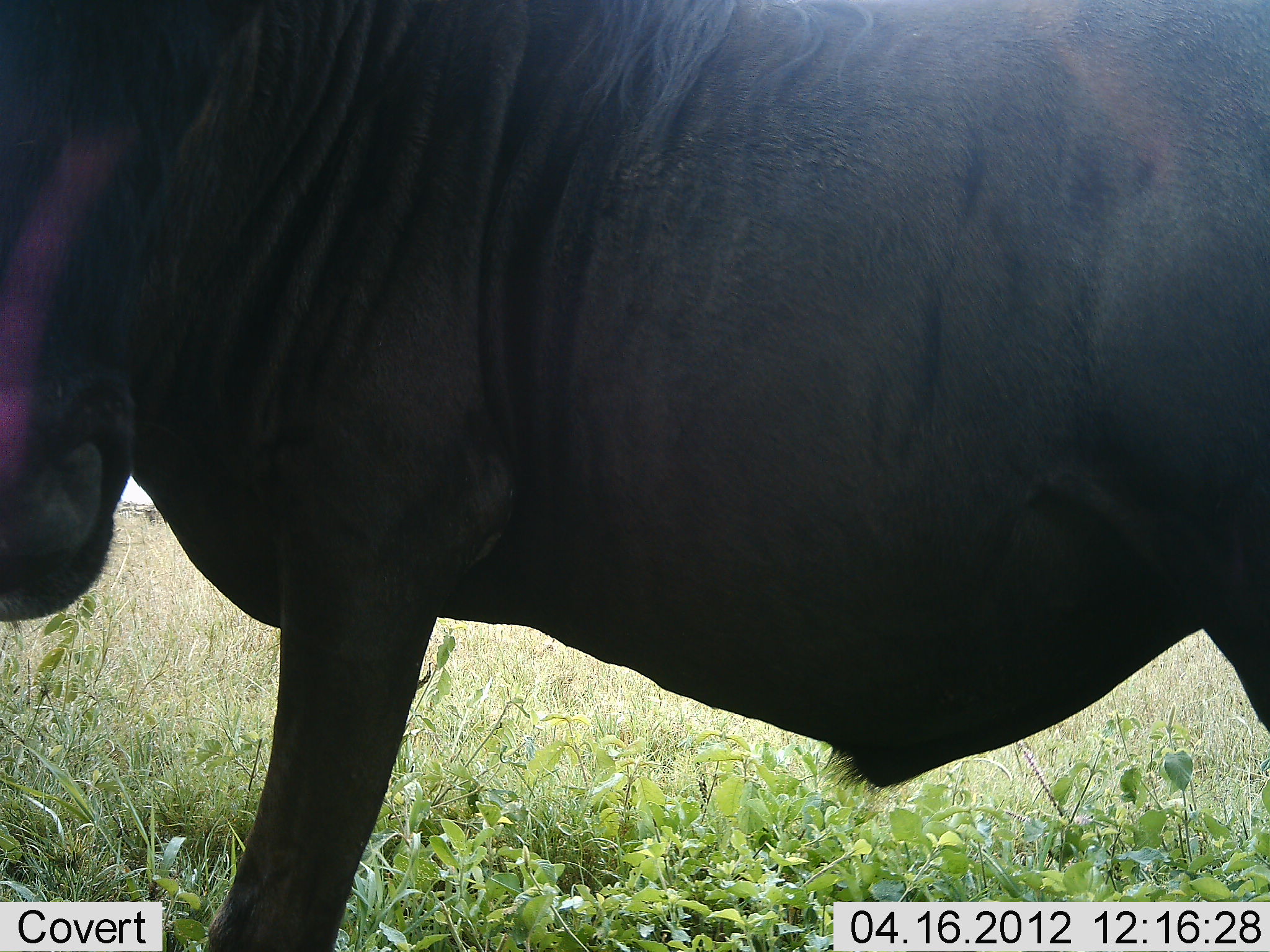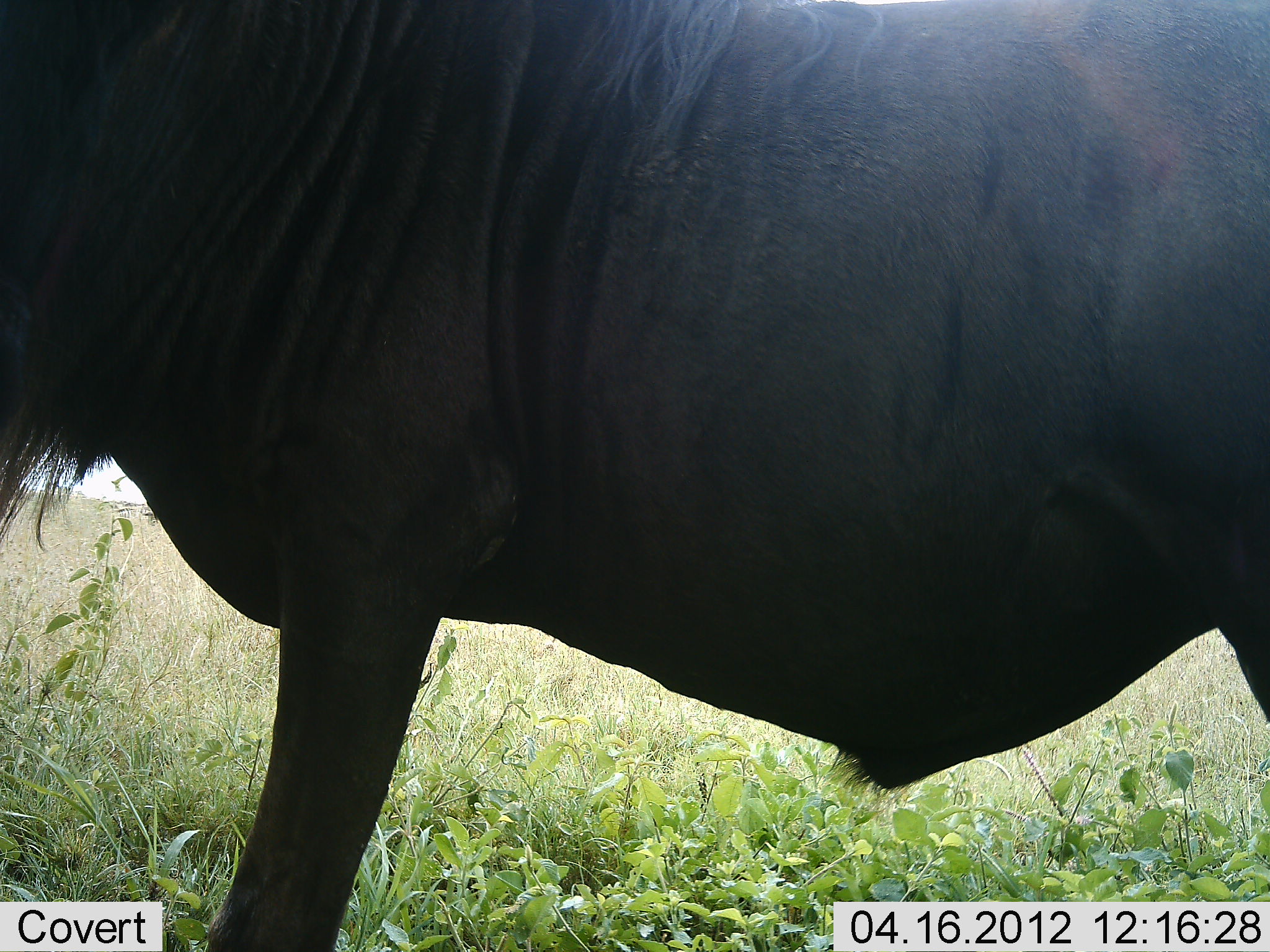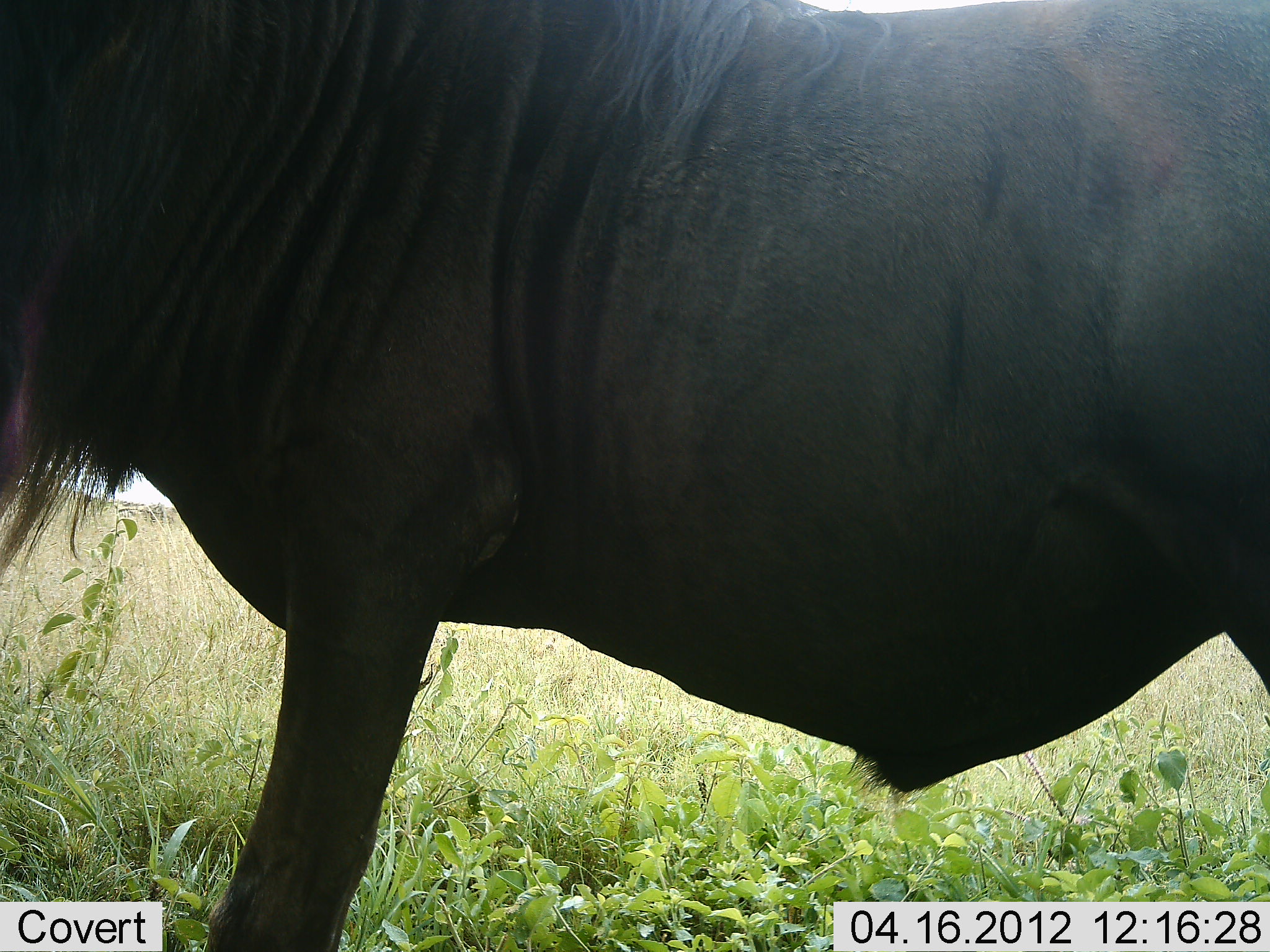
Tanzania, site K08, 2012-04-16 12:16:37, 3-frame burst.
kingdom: Animalia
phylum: Chordata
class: Mammalia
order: Artiodactyla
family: Bovidae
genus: Connochaetes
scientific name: Connochaetes taurinus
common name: blue wildebeest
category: wildebeest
Wildebeest (blue wildebeest) (Connochaetes taurinus), count 1. Behavior (volunteer vote fractions): standing 100%, resting 0%, moving 0%, interacting 0%. Young present (vote fraction): 0%. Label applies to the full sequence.